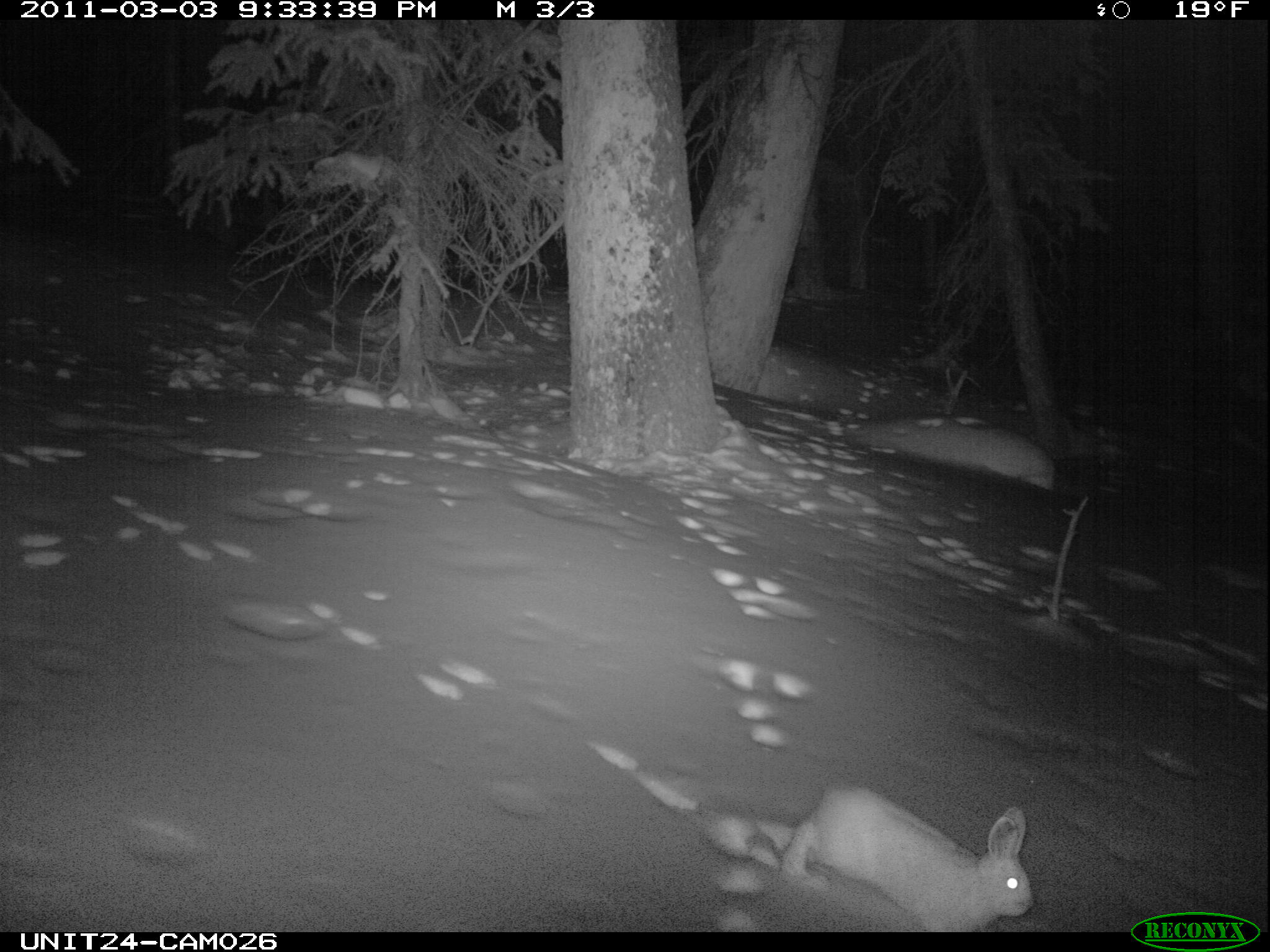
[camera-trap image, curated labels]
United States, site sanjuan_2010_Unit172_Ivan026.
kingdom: Animalia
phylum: Chordata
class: Mammalia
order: Lagomorpha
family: Leporidae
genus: Lepus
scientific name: Lepus americanus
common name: snowshoe hare